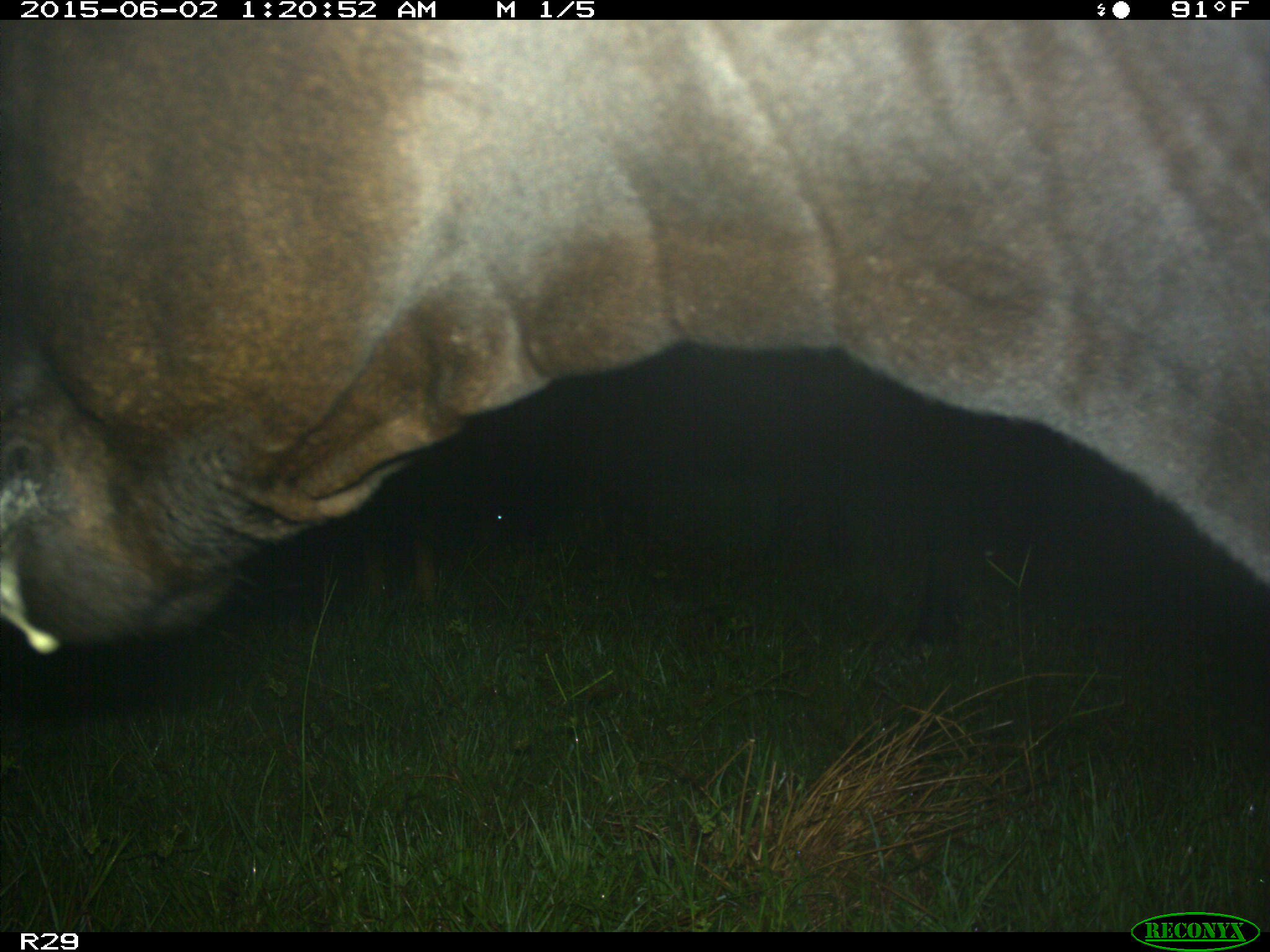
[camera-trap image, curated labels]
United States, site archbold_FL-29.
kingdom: Animalia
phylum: Chordata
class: Mammalia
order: Artiodactyla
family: Bovidae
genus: Bos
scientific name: Bos taurus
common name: domestic cow